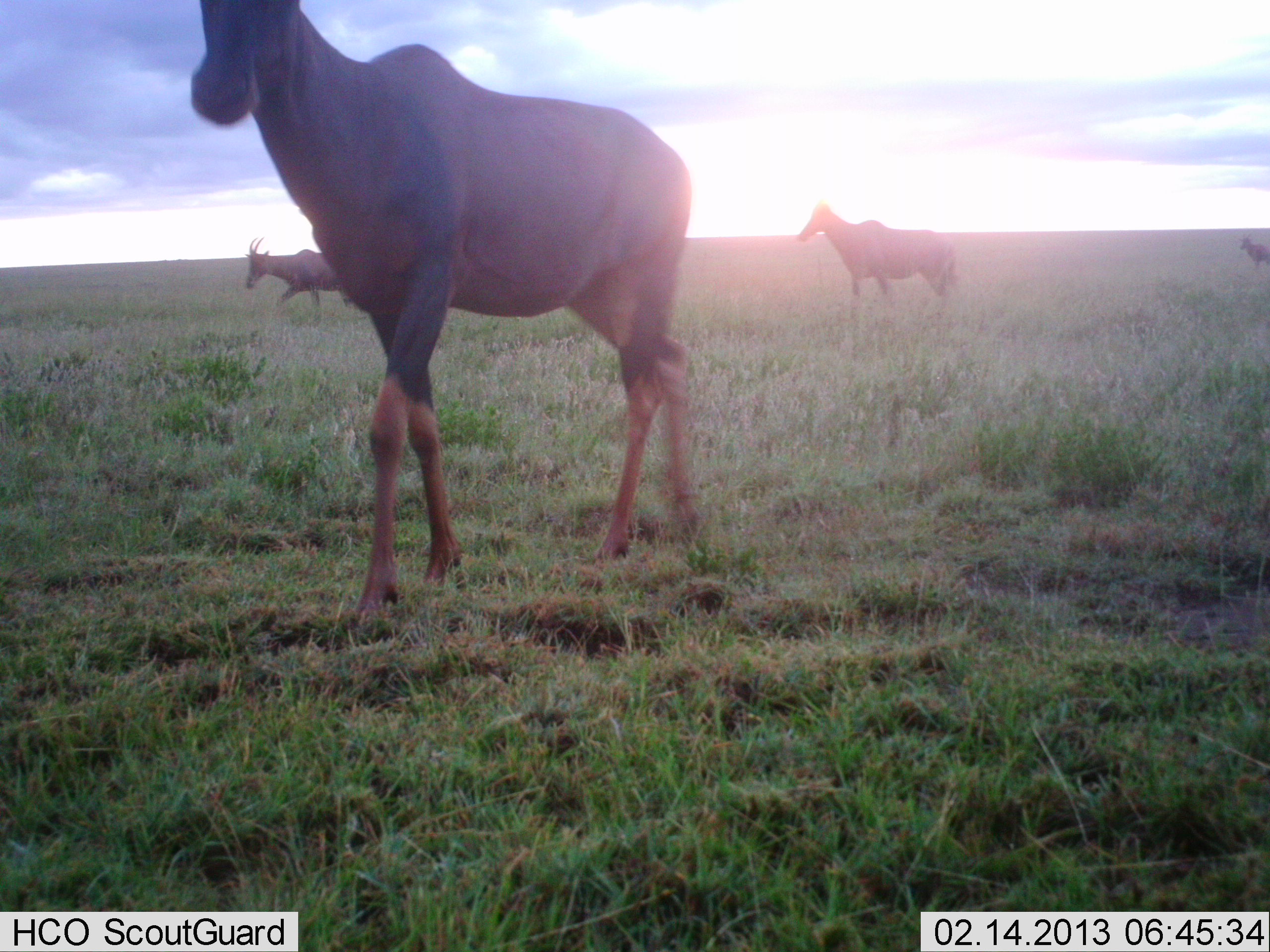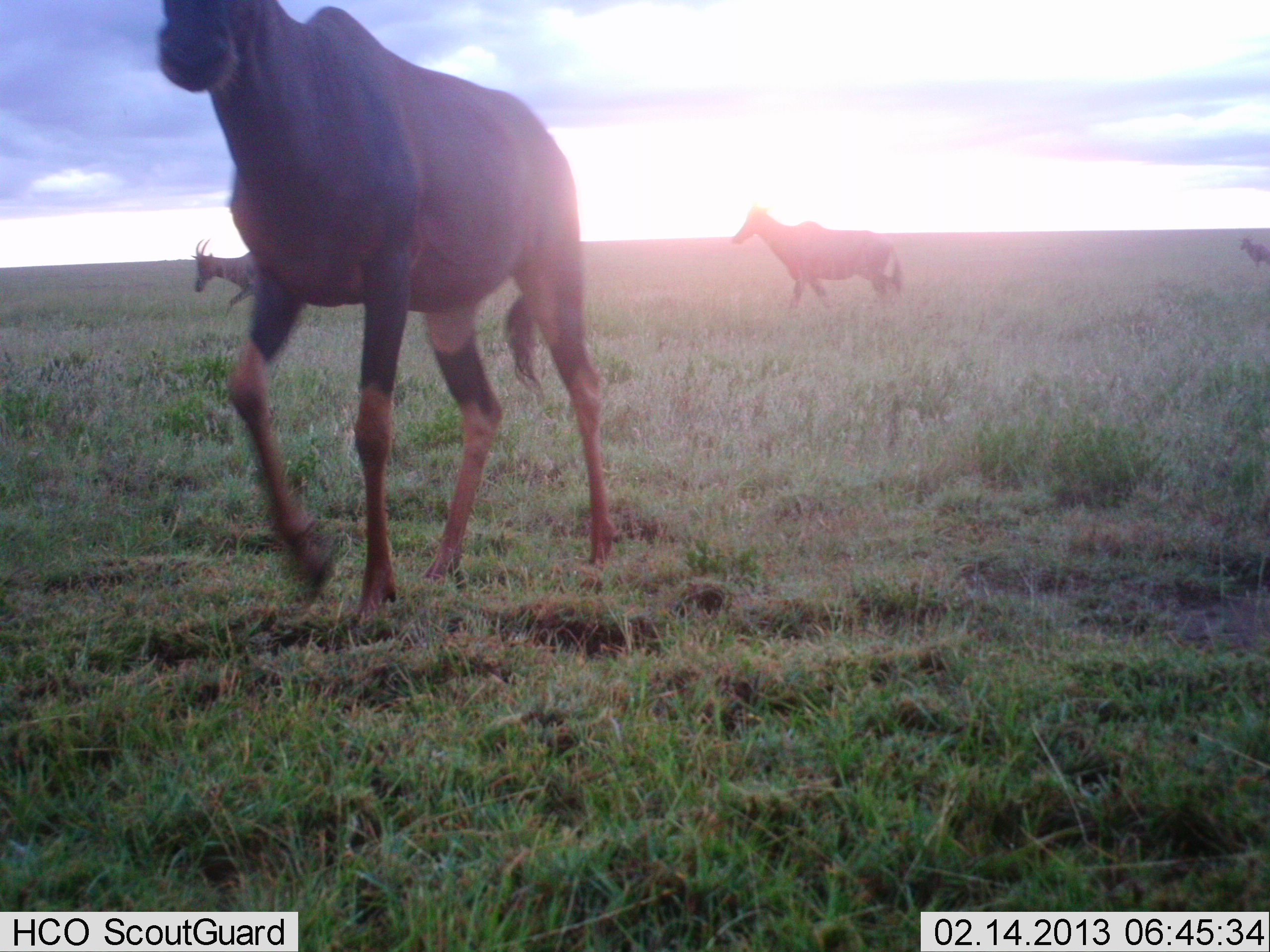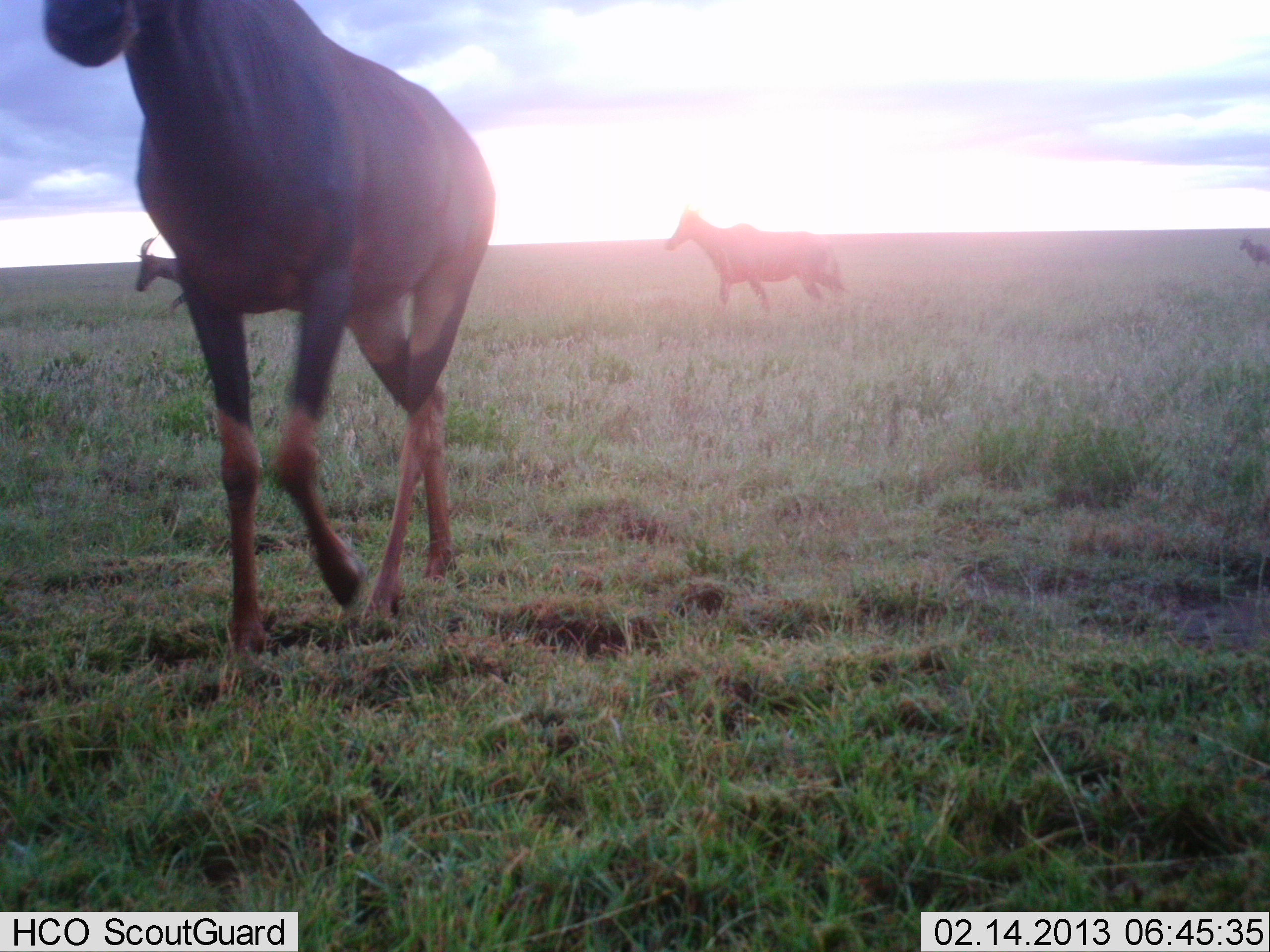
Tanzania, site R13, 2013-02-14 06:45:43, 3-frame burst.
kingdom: Animalia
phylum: Chordata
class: Mammalia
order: Artiodactyla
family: Bovidae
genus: Damaliscus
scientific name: Damaliscus lunatus jimela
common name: topi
Topi (Damaliscus lunatus jimela), count 4. Behavior (volunteer vote fractions): standing 33%, resting 0%, moving 100%, interacting 0%. Young present (vote fraction): 0%. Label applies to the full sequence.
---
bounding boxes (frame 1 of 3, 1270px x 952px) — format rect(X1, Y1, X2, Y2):
animal: rect(190, 0, 703, 625); rect(796, 203, 961, 303); rect(245, 238, 356, 311)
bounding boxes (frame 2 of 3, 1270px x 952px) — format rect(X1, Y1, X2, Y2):
animal: rect(152, 0, 625, 629); rect(731, 205, 905, 313); rect(191, 237, 260, 318)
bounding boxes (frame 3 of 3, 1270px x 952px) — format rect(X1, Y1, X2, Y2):
animal: rect(39, 0, 498, 686); rect(663, 209, 847, 317); rect(134, 231, 188, 312)